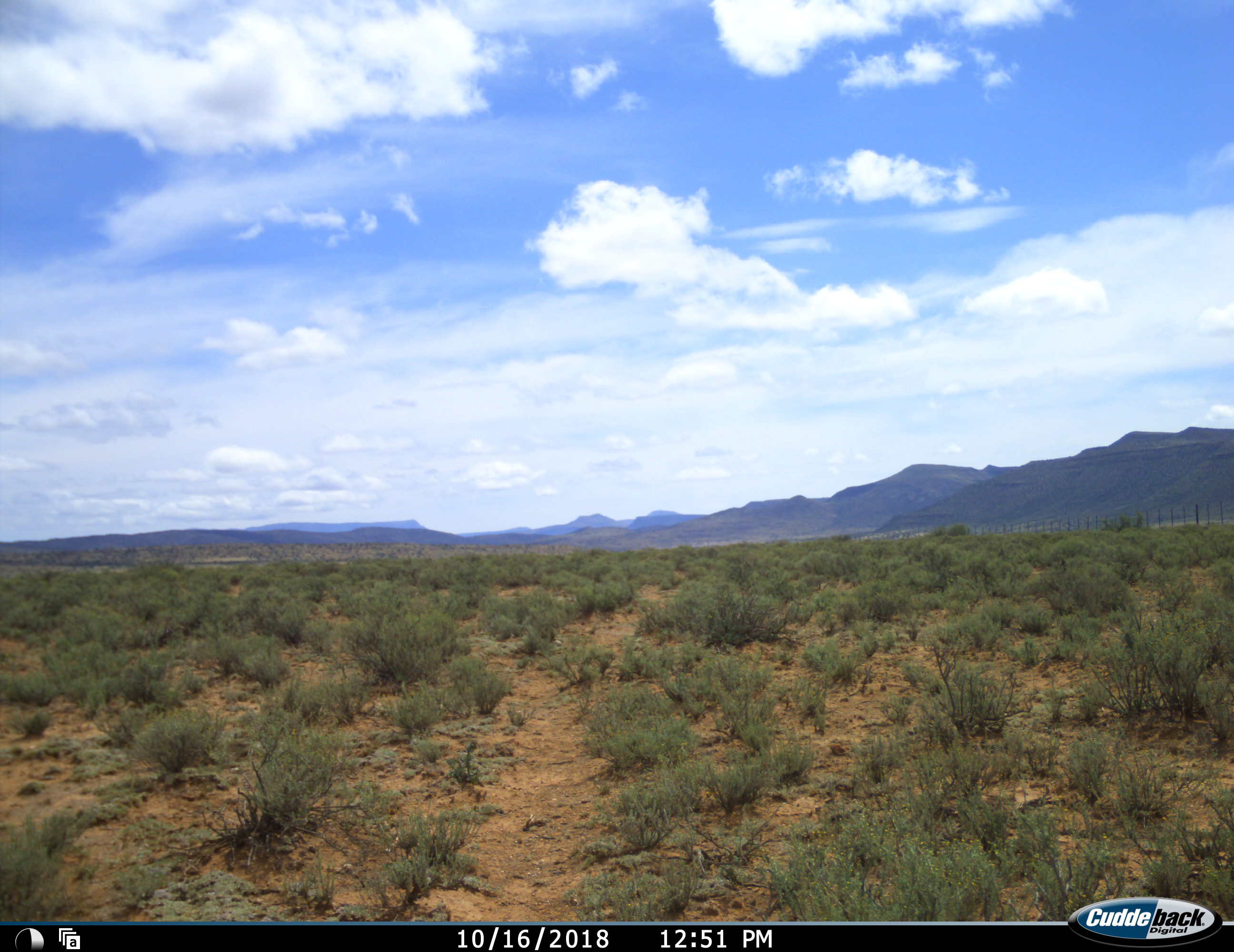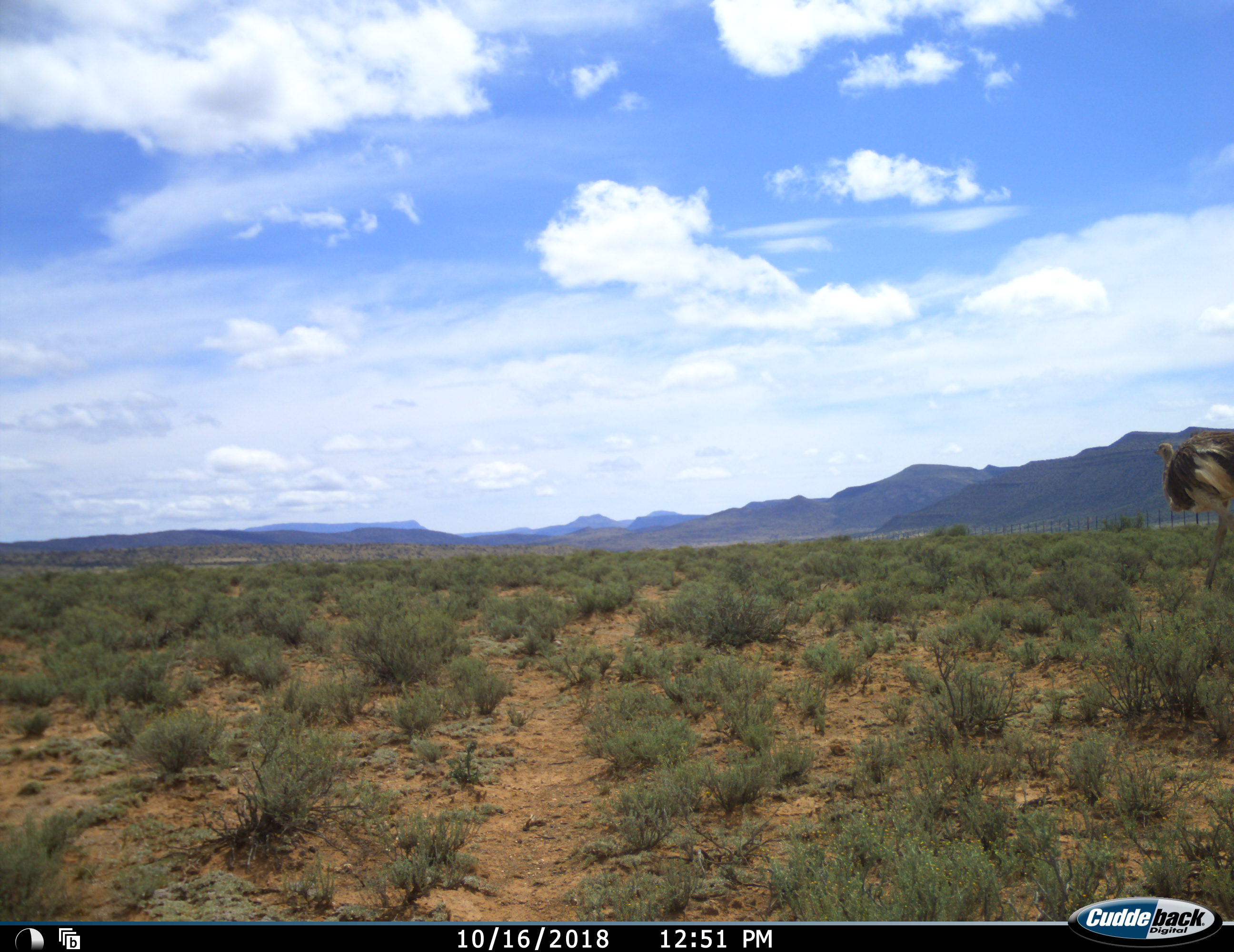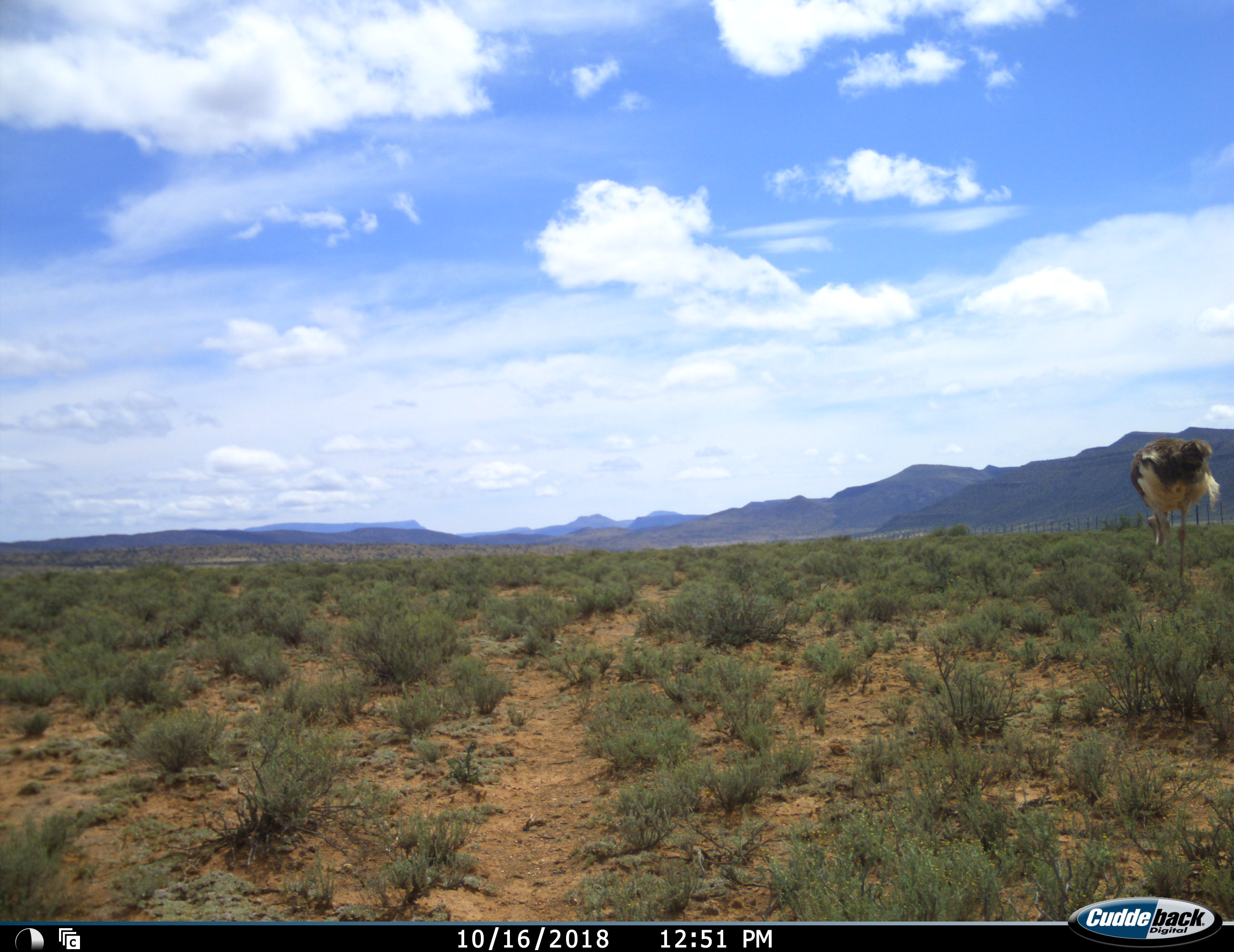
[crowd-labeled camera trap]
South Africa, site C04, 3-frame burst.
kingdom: Animalia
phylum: Chordata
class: Aves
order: Struthioniformes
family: Struthionidae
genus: Struthio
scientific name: Struthio camelus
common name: ostrich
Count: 1.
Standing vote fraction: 0%.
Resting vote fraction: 0%.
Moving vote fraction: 100%.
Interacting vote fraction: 0%.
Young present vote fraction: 0%.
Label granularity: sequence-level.